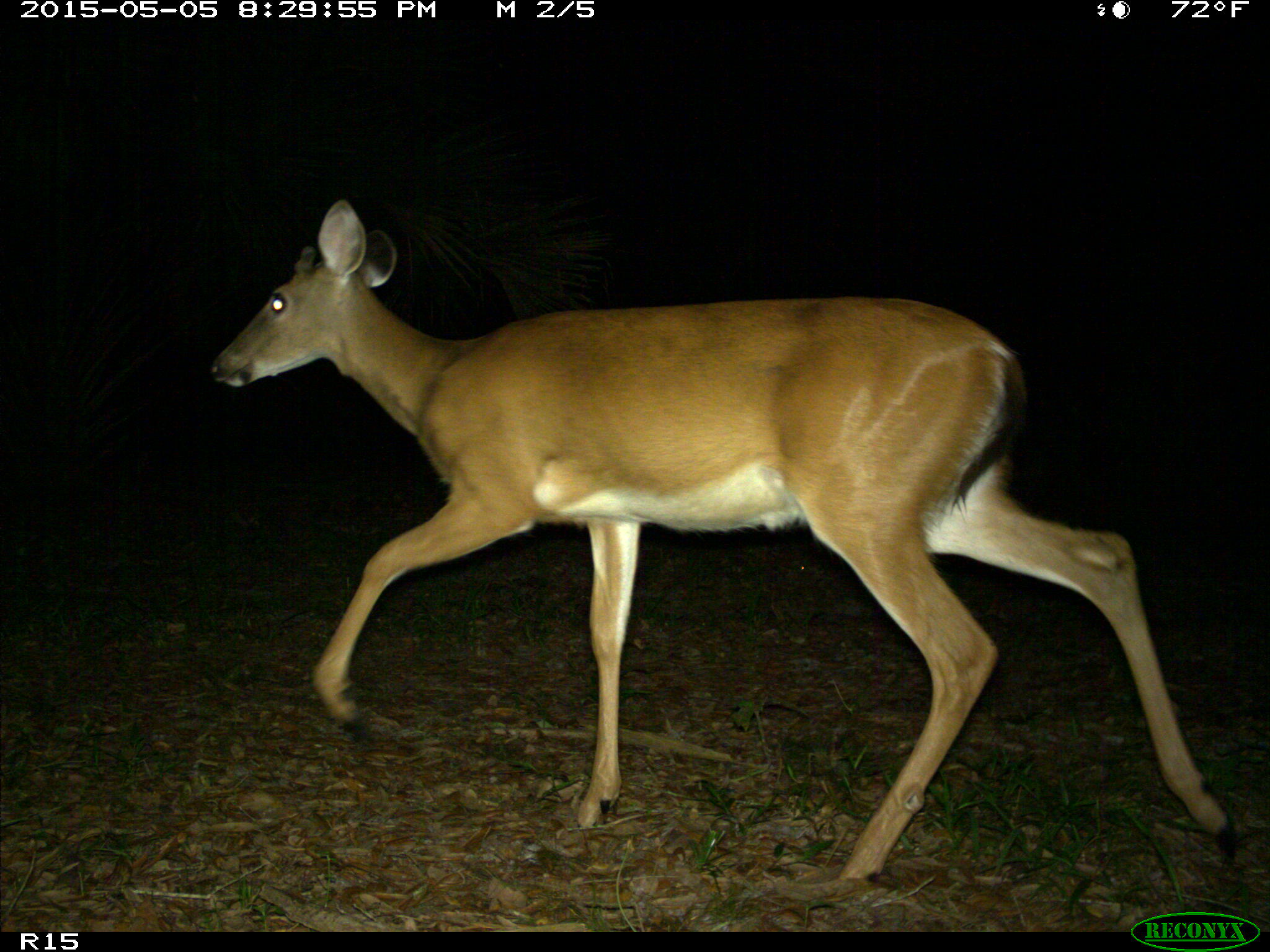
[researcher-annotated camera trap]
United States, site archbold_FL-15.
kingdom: Animalia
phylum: Chordata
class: Mammalia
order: Artiodactyla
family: Cervidae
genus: Odocoileus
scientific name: Odocoileus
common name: deer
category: unidentified deer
Unidentified deer (deer) (Odocoileus).